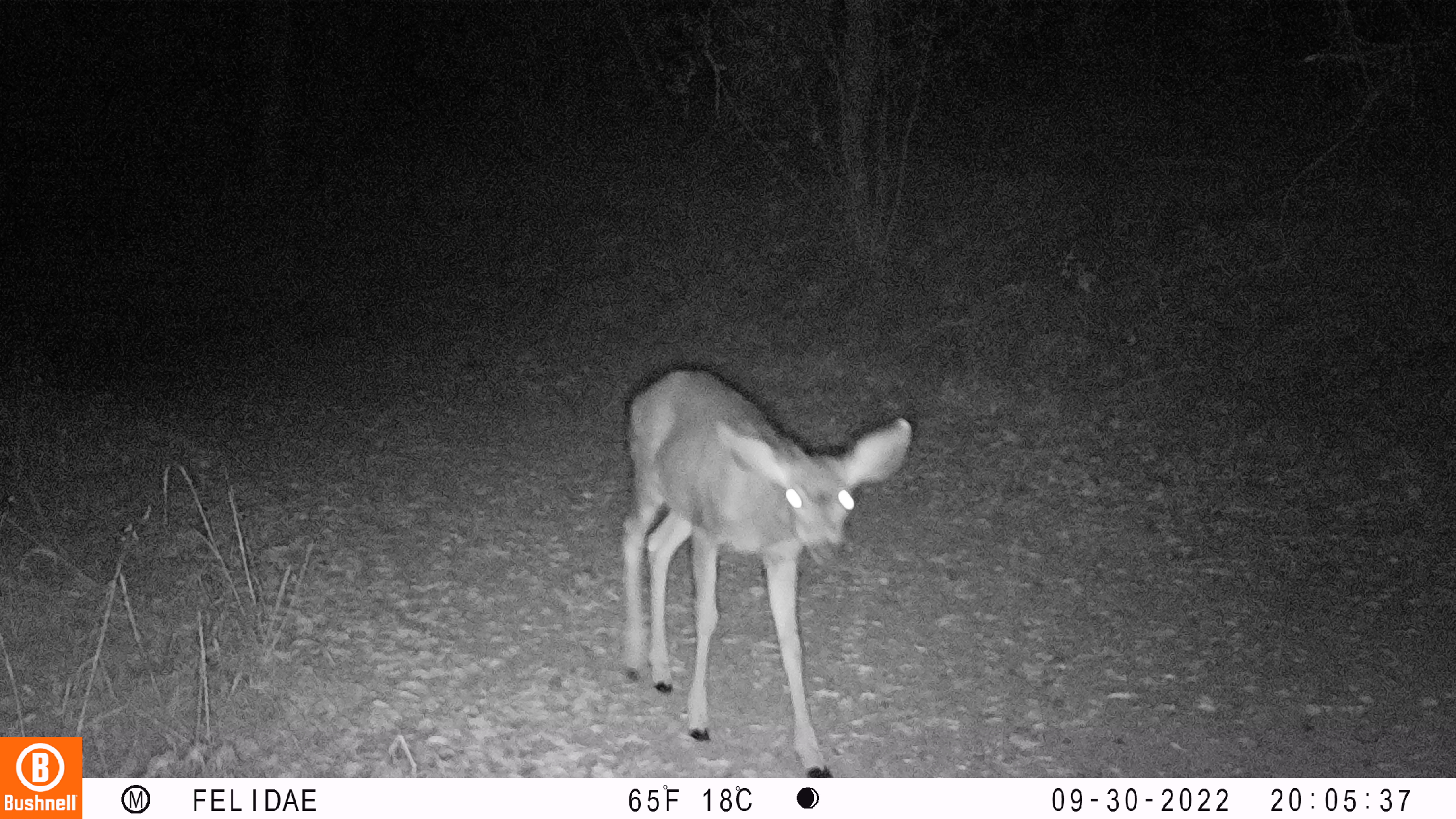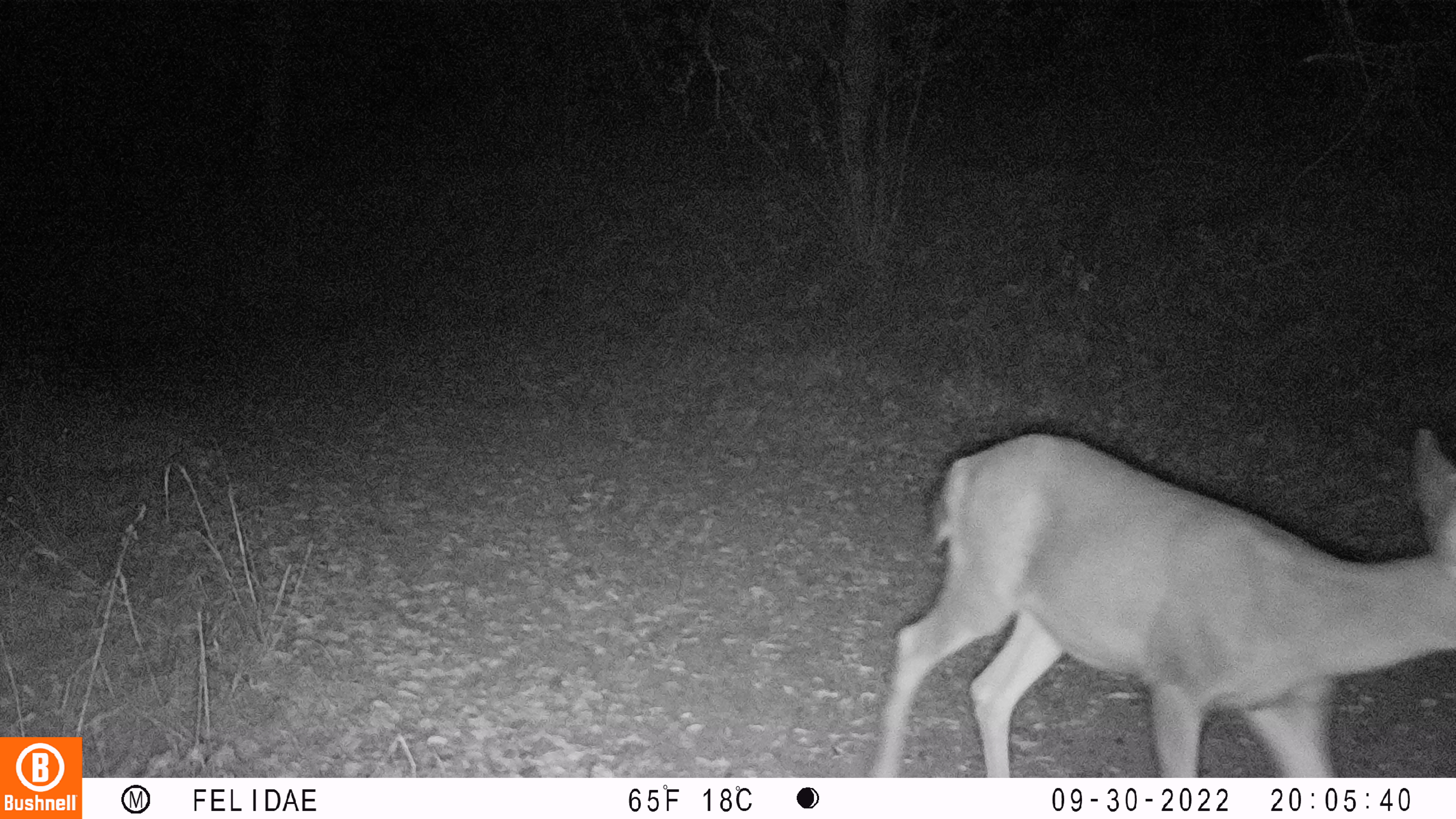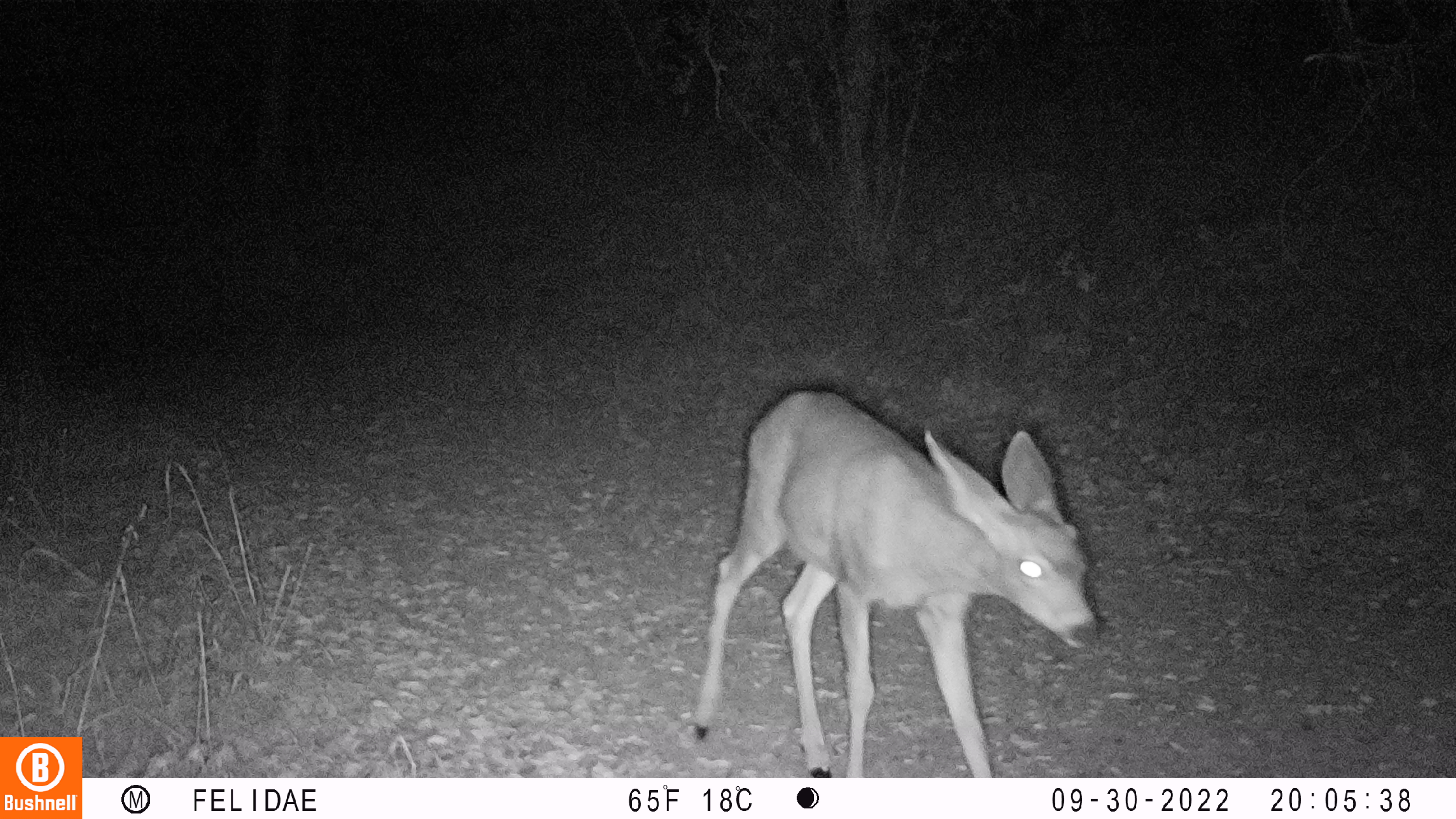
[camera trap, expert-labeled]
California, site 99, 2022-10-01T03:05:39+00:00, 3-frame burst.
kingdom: Animalia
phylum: Chordata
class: Mammalia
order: Artiodactyla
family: Cervidae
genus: Odocoileus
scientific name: Odocoileus hemionus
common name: mule deer